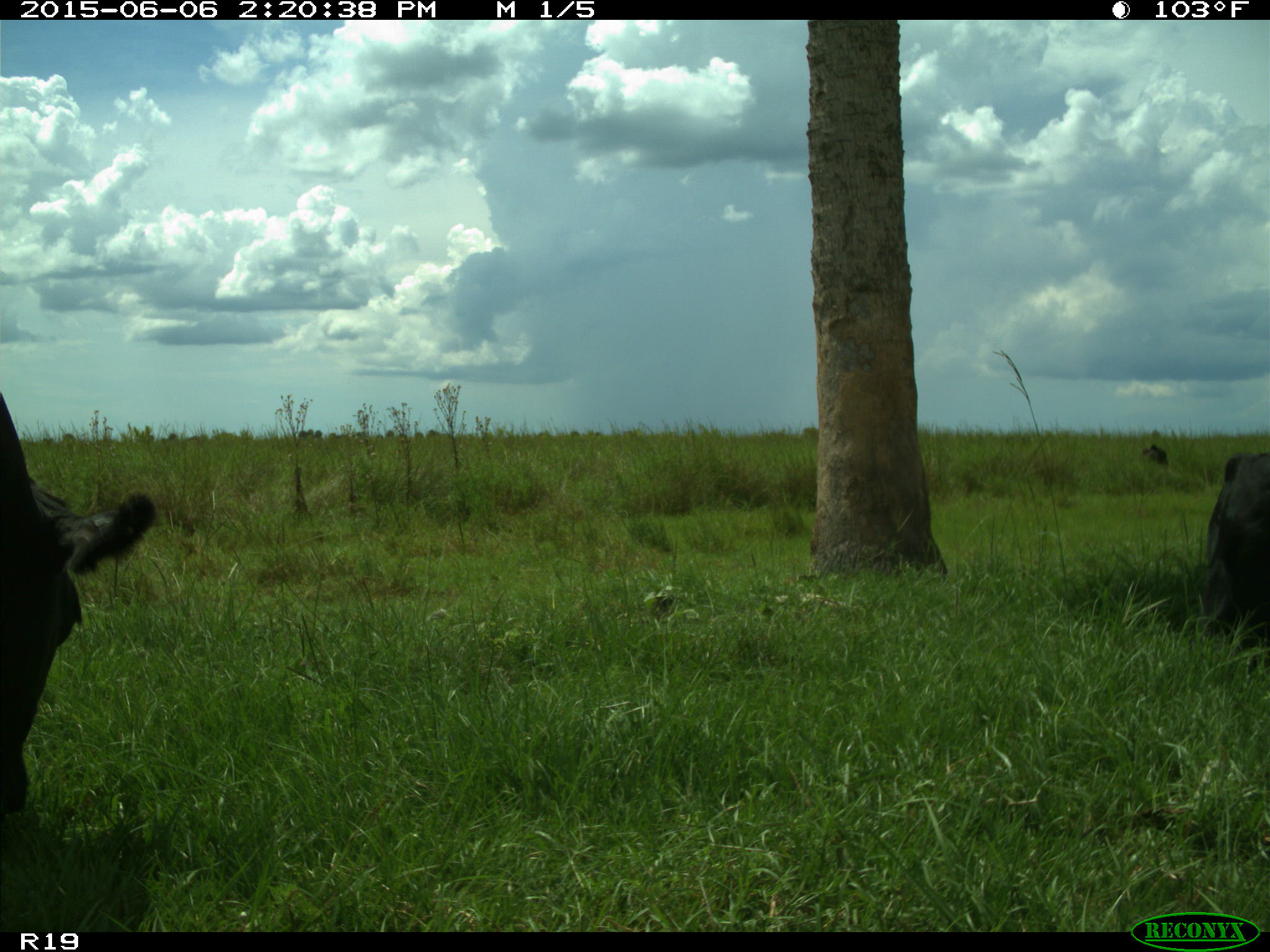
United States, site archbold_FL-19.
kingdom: Animalia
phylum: Chordata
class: Mammalia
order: Artiodactyla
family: Bovidae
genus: Bos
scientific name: Bos taurus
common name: domestic cow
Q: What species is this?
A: Bos taurus (domestic cow).